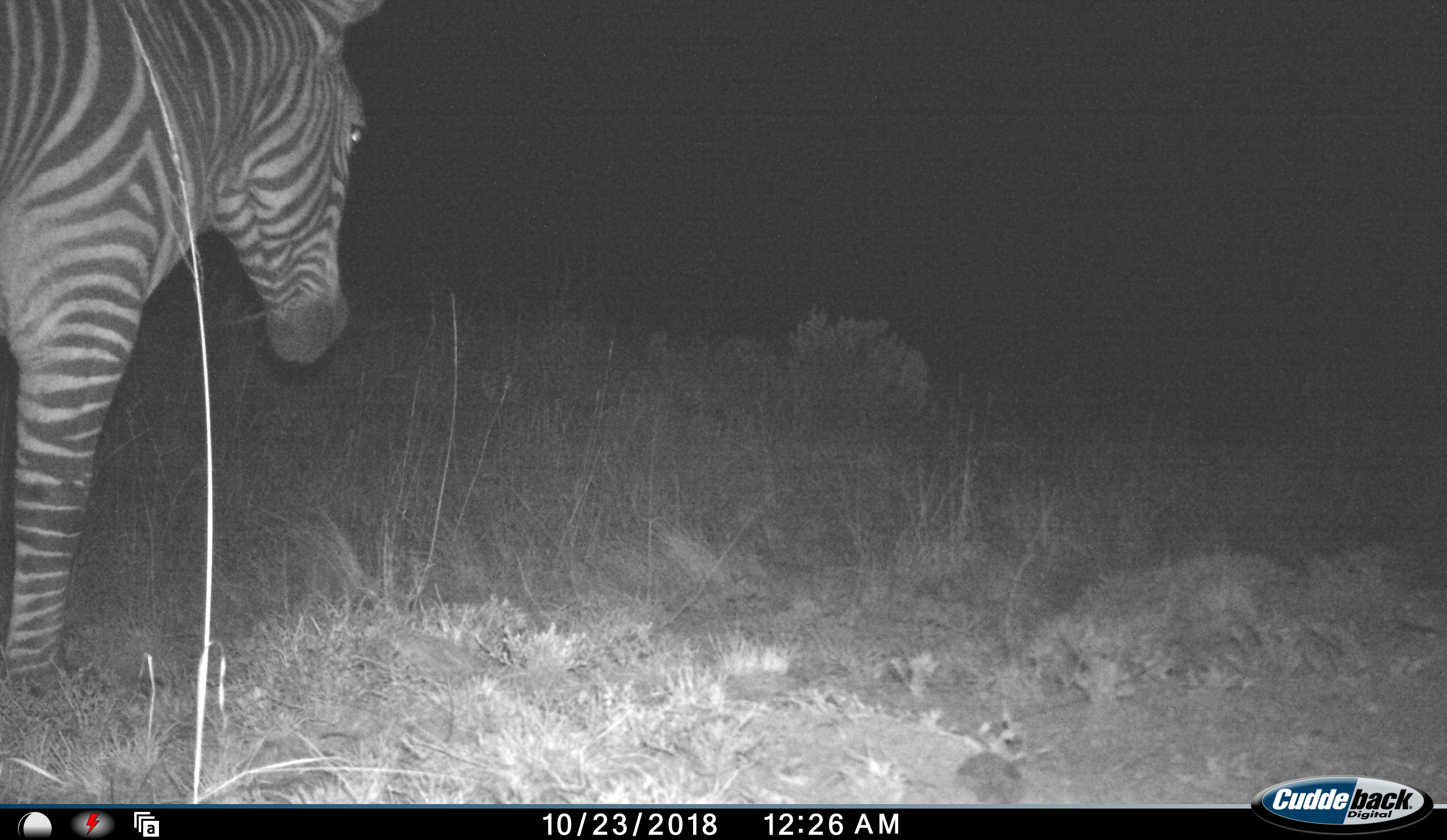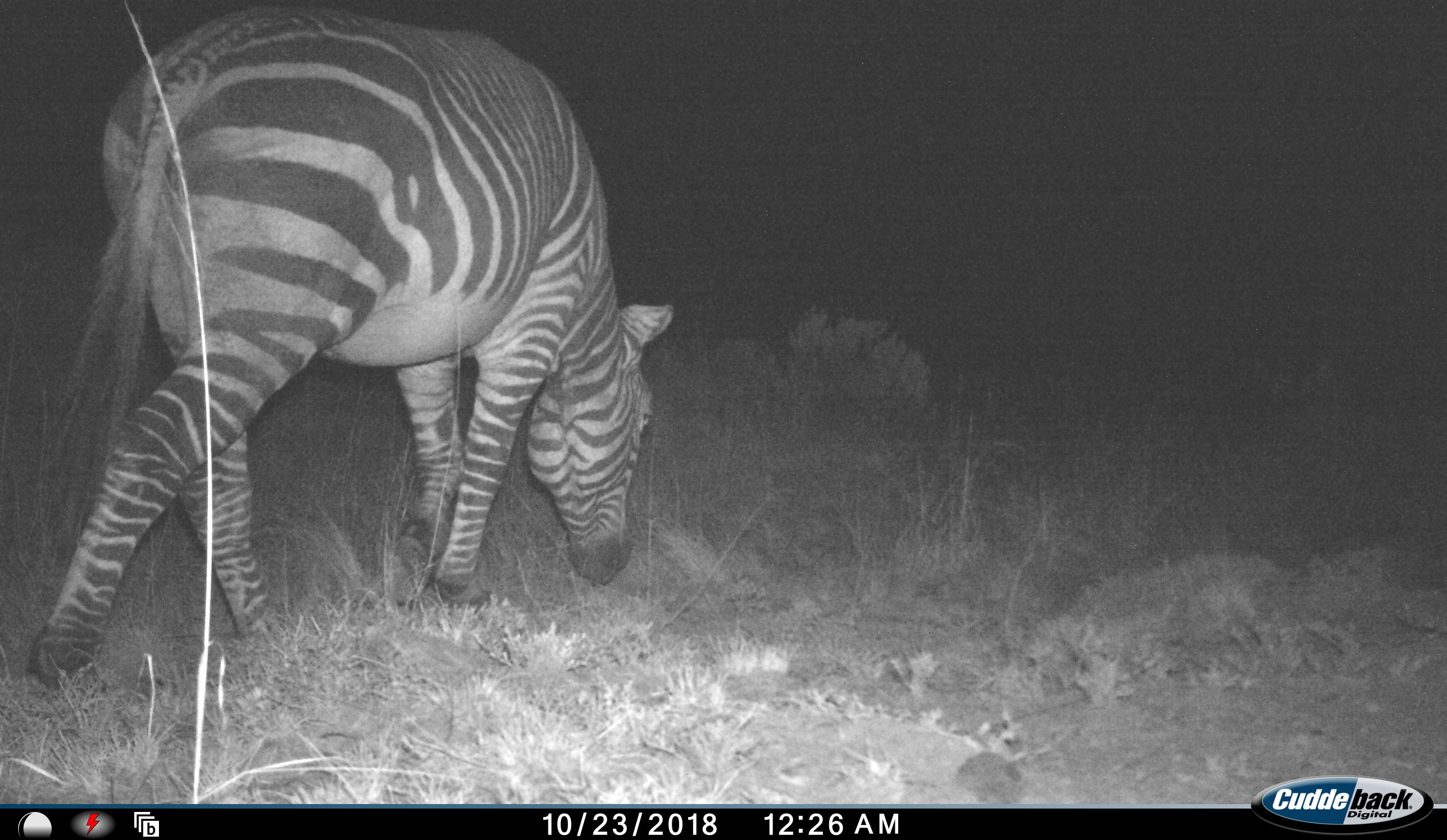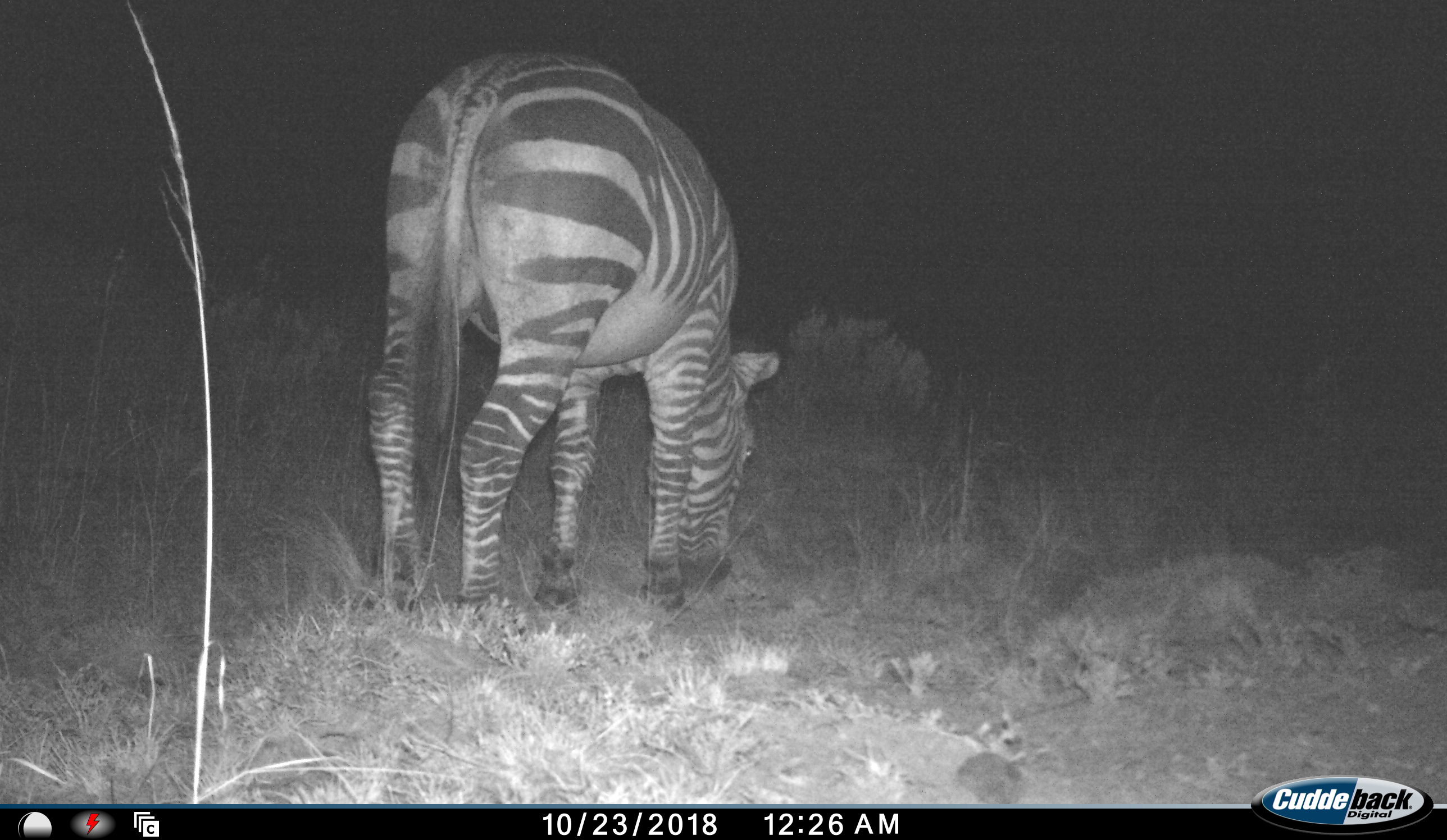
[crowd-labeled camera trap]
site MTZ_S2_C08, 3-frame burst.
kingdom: Animalia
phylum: Chordata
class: Mammalia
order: Perissodactyla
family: Equidae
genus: Equus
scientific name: Equus zebra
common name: mountain zebra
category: zebramountain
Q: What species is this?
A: Zebramountain (mountain zebra) (Equus zebra).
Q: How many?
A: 1.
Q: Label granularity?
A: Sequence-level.